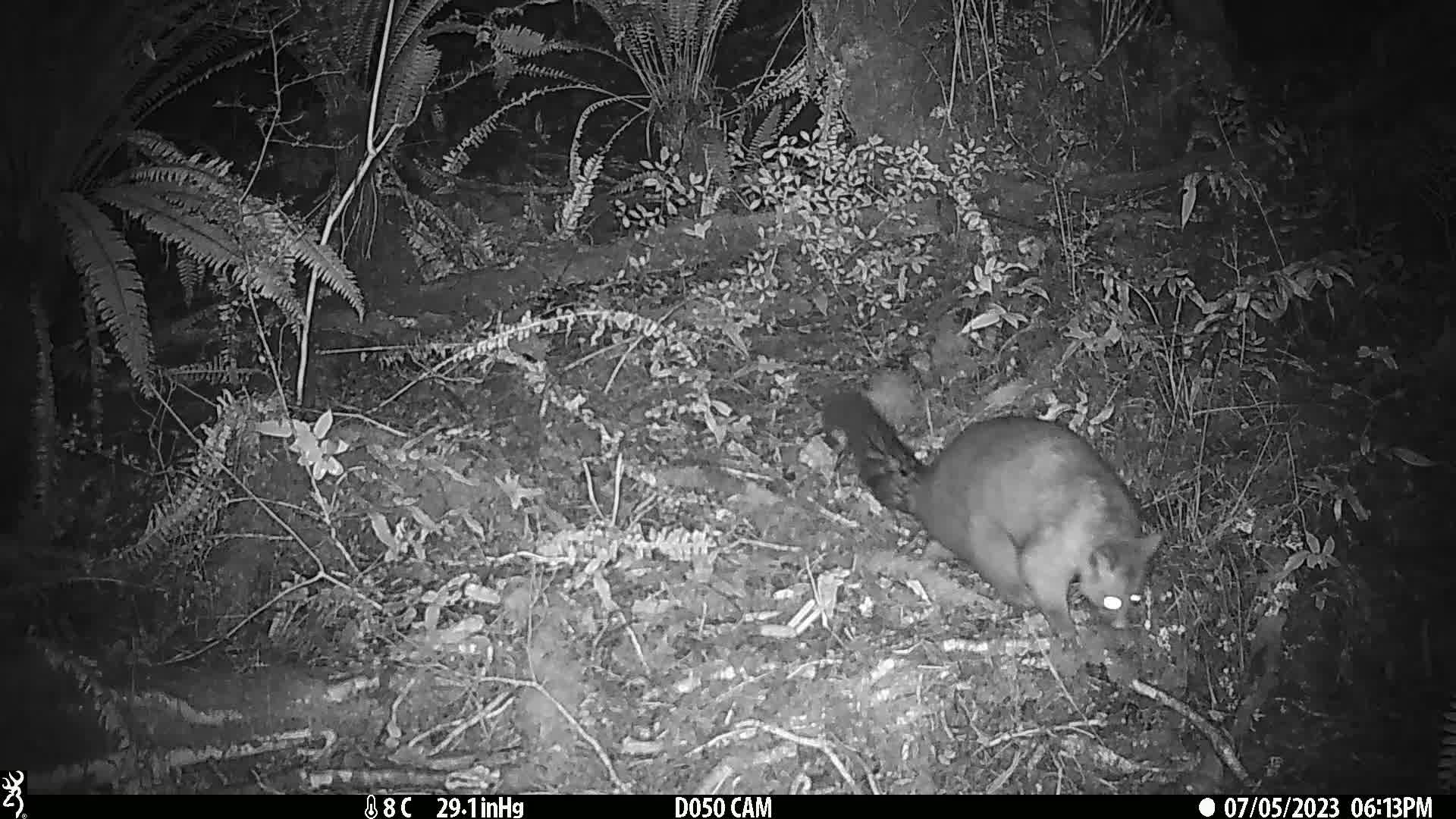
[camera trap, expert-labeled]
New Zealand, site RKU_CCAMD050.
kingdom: Animalia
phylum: Chordata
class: Mammalia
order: Diprotodontia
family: Phalangeridae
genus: Trichosurus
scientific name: Trichosurus vulpecula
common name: common brushtail possum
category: possum